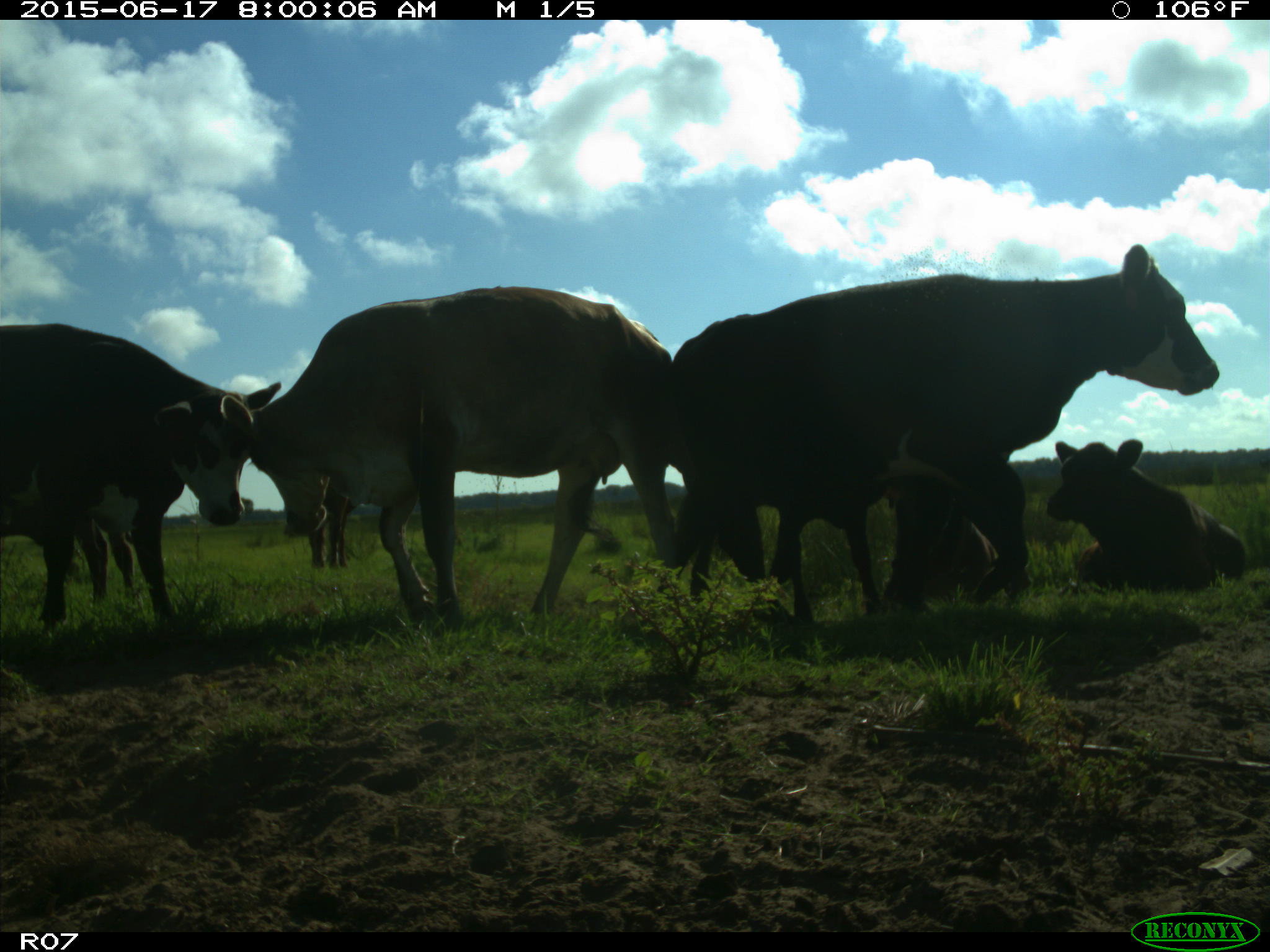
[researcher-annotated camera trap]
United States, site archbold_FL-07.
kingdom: Animalia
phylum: Chordata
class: Mammalia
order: Artiodactyla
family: Bovidae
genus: Bos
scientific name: Bos taurus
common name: domestic cow